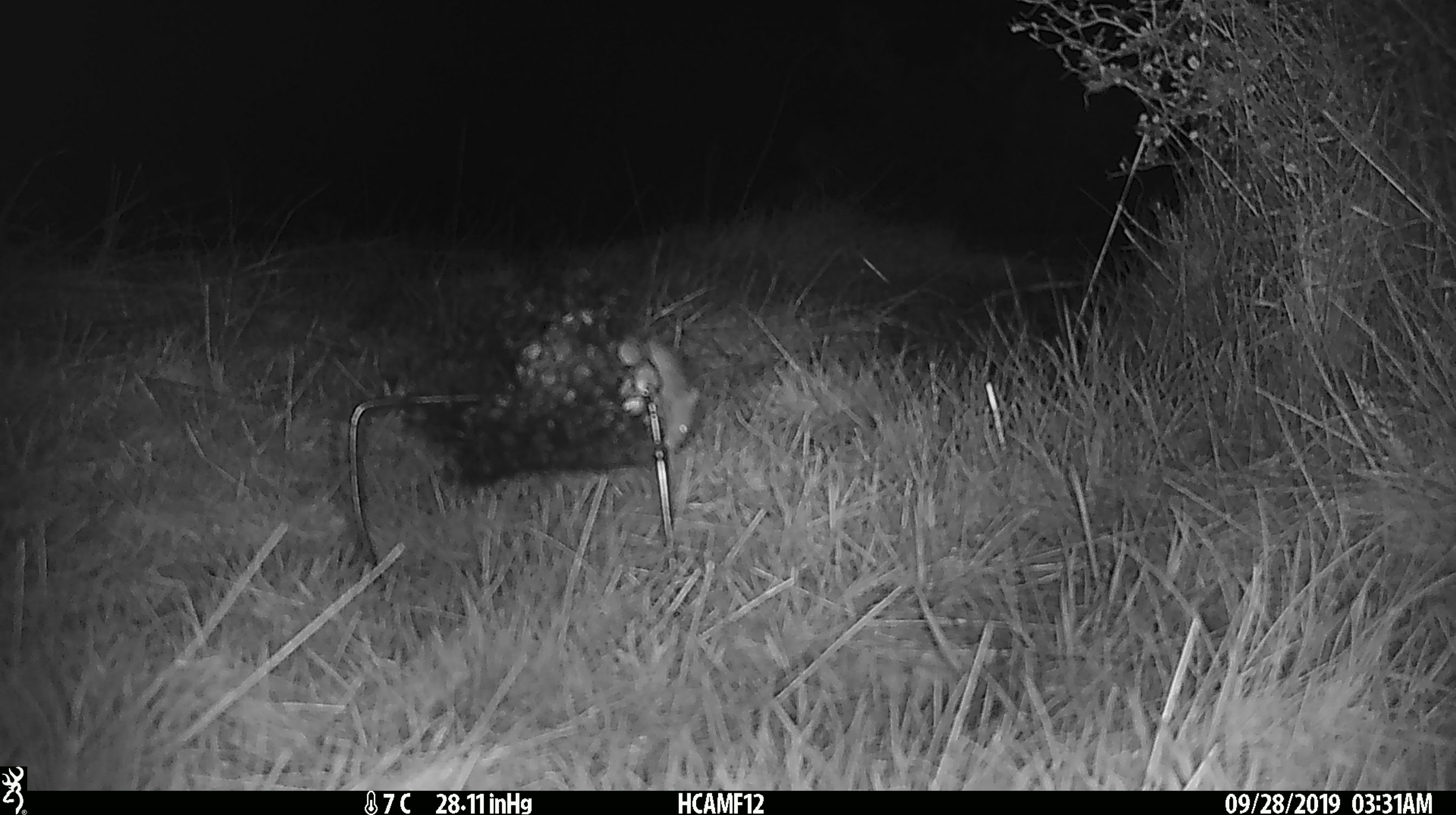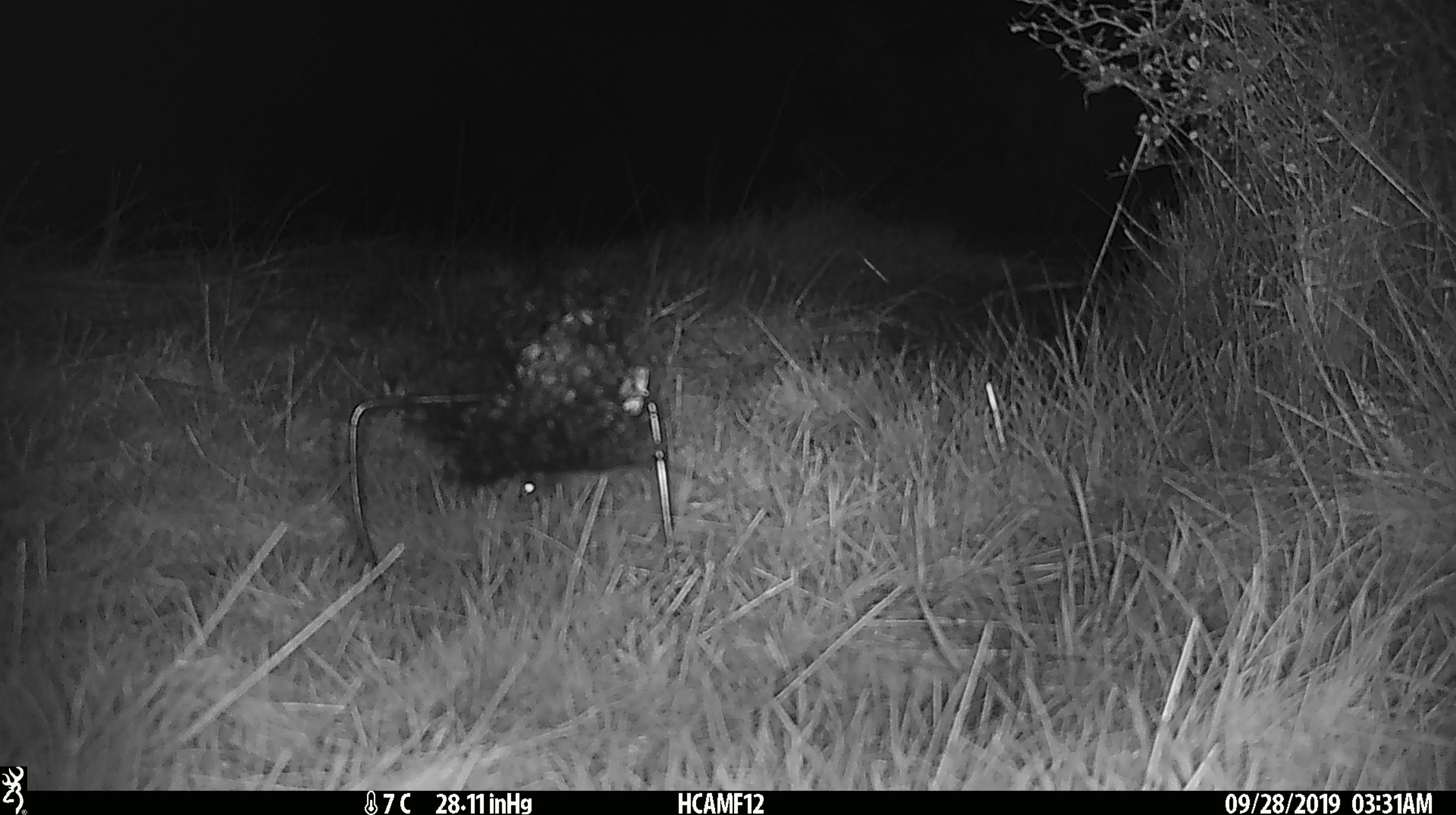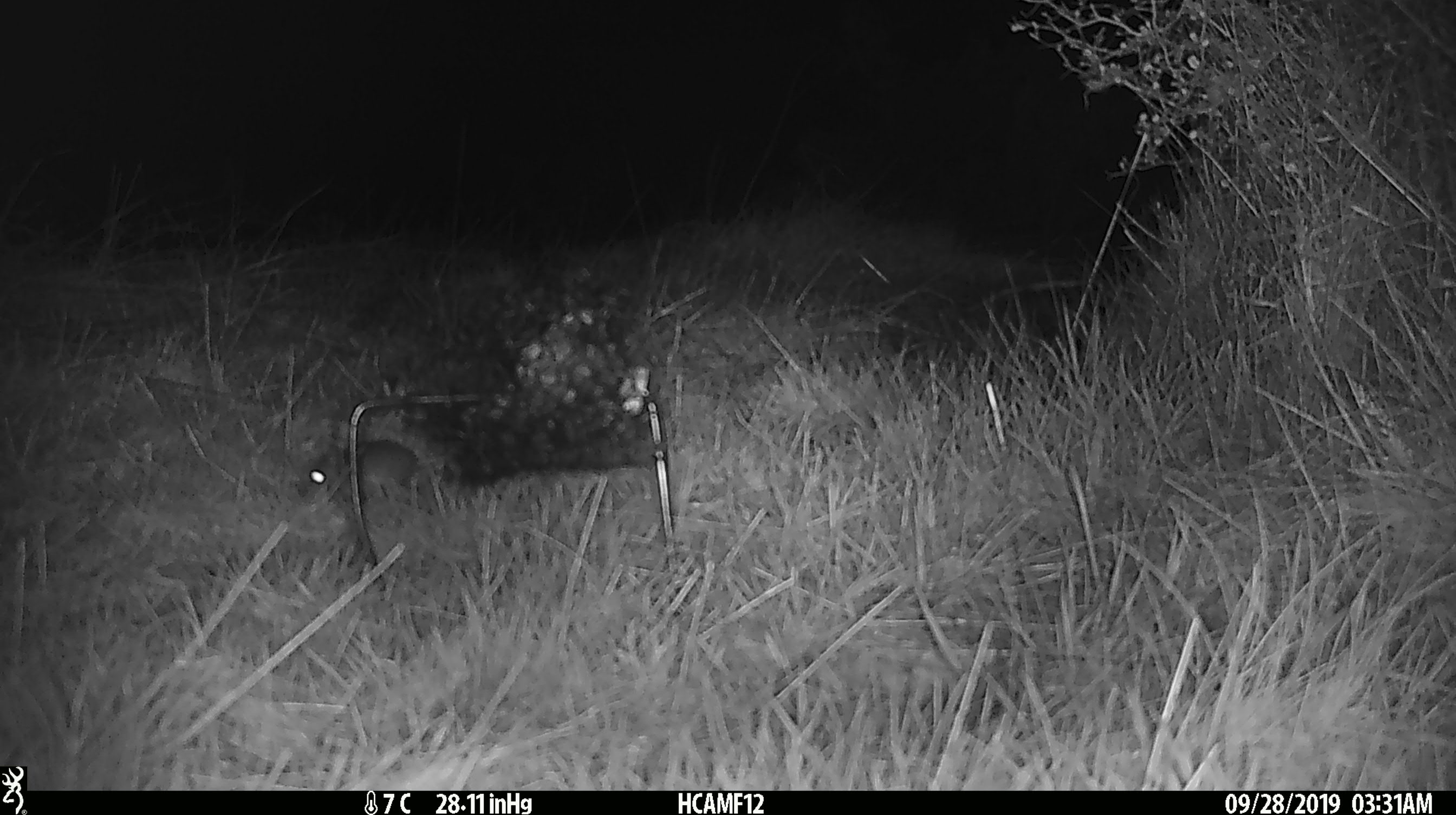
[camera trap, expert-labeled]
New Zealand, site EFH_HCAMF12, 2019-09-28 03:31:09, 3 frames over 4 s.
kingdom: Animalia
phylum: Chordata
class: Mammalia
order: Rodentia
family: Muridae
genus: Mus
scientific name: Mus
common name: mouse